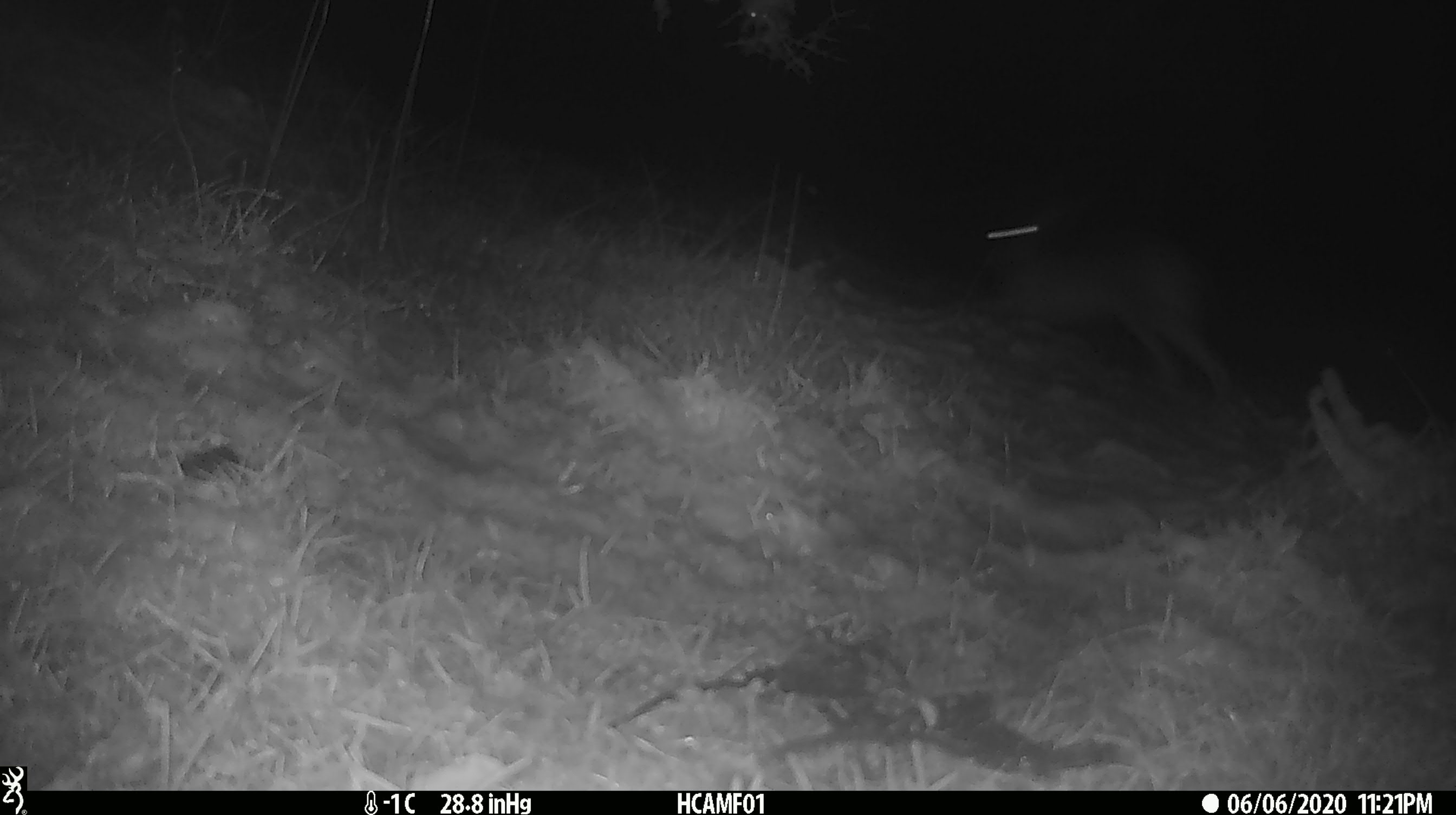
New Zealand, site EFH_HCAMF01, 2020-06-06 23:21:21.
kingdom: Animalia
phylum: Chordata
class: Mammalia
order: Rodentia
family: Muridae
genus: Mus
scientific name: Mus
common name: mouse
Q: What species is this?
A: Mouse (Mus).